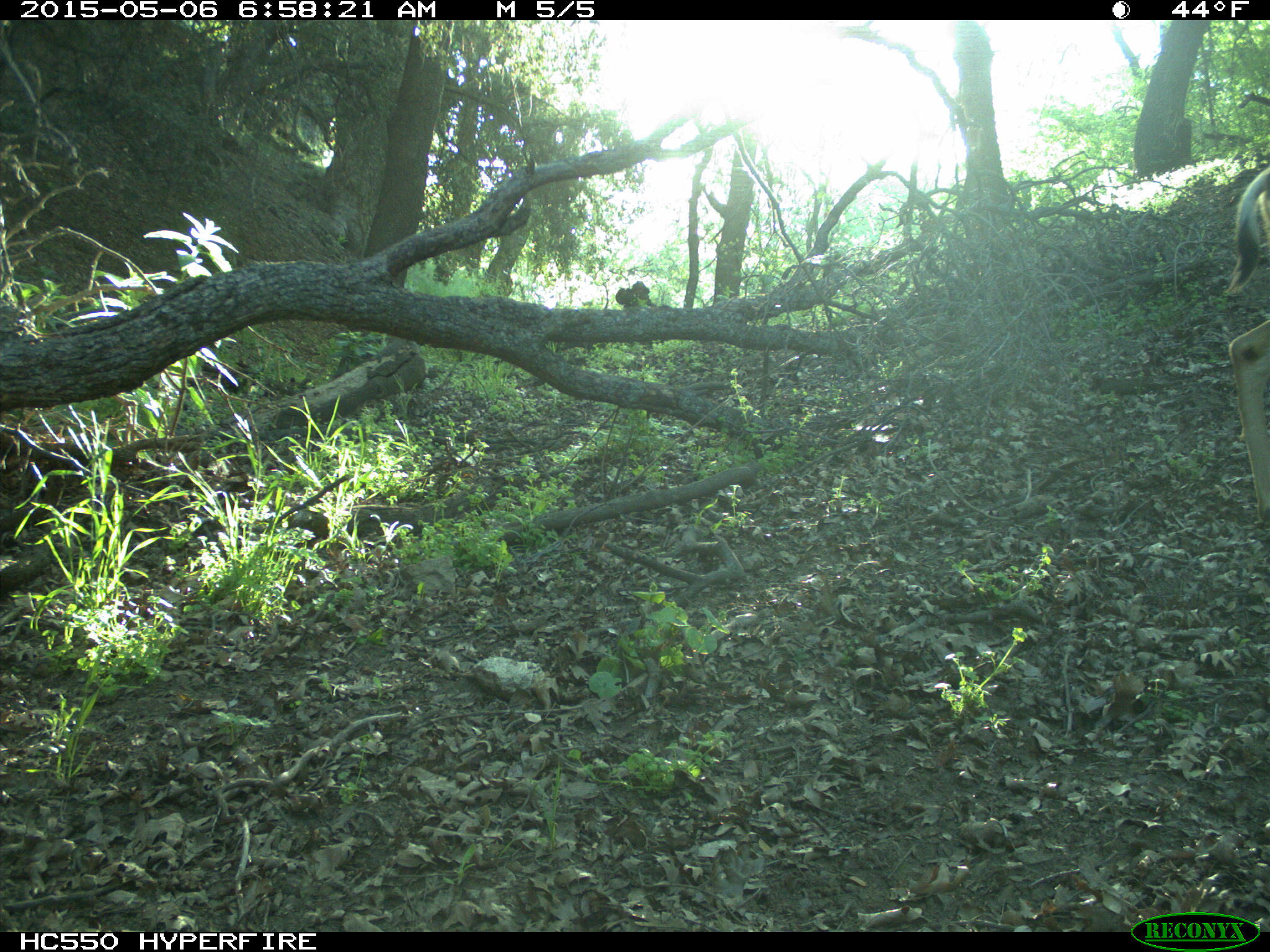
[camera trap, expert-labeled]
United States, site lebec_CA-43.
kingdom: Animalia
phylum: Chordata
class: Mammalia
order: Artiodactyla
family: Cervidae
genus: Odocoileus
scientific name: Odocoileus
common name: deer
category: unidentified deer